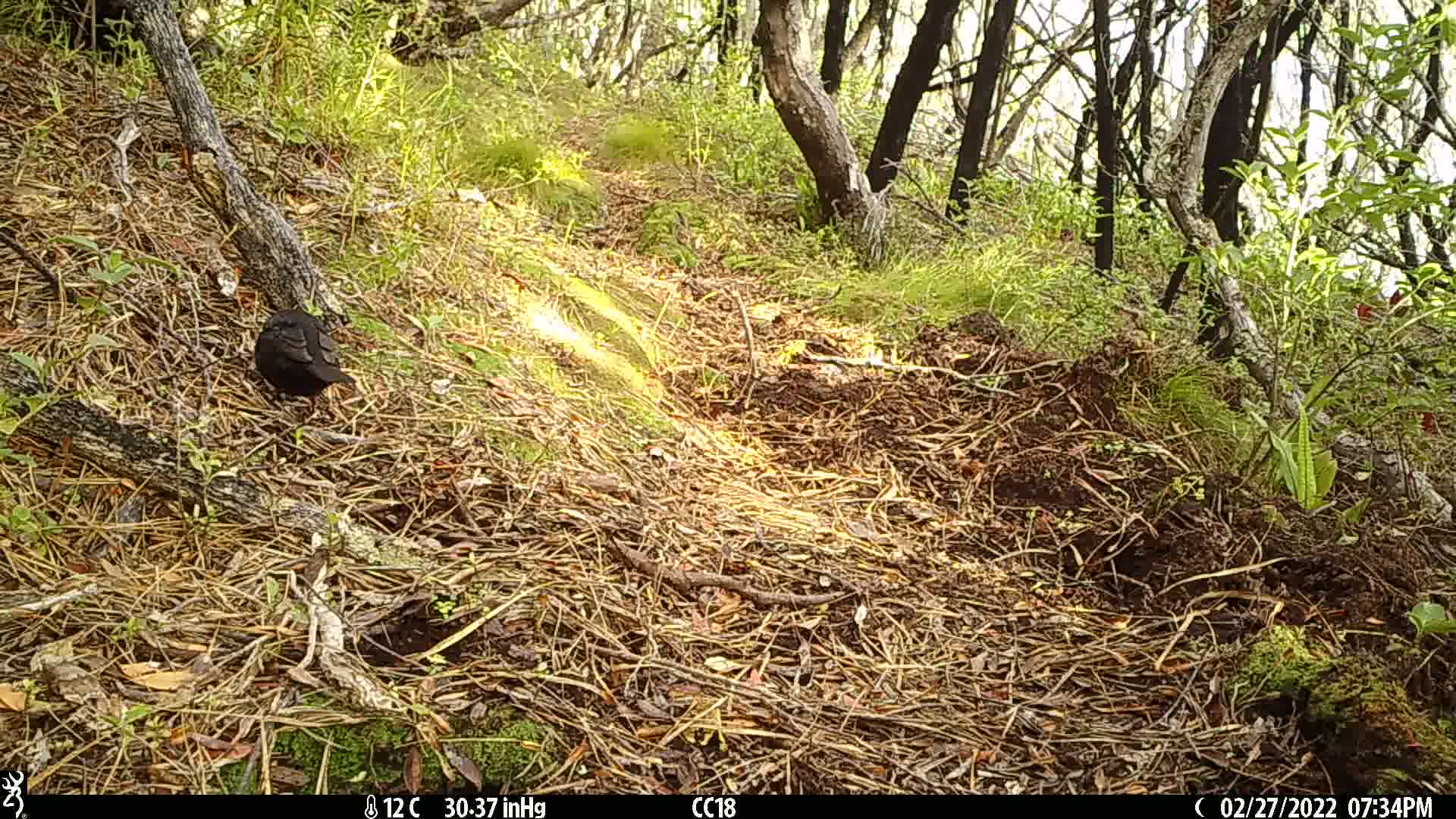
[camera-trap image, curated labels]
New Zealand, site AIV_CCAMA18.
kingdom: Animalia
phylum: Chordata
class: Aves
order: Passeriformes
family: Turdidae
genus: Turdus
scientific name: Turdus merula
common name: eurasian blackbird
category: blackbird